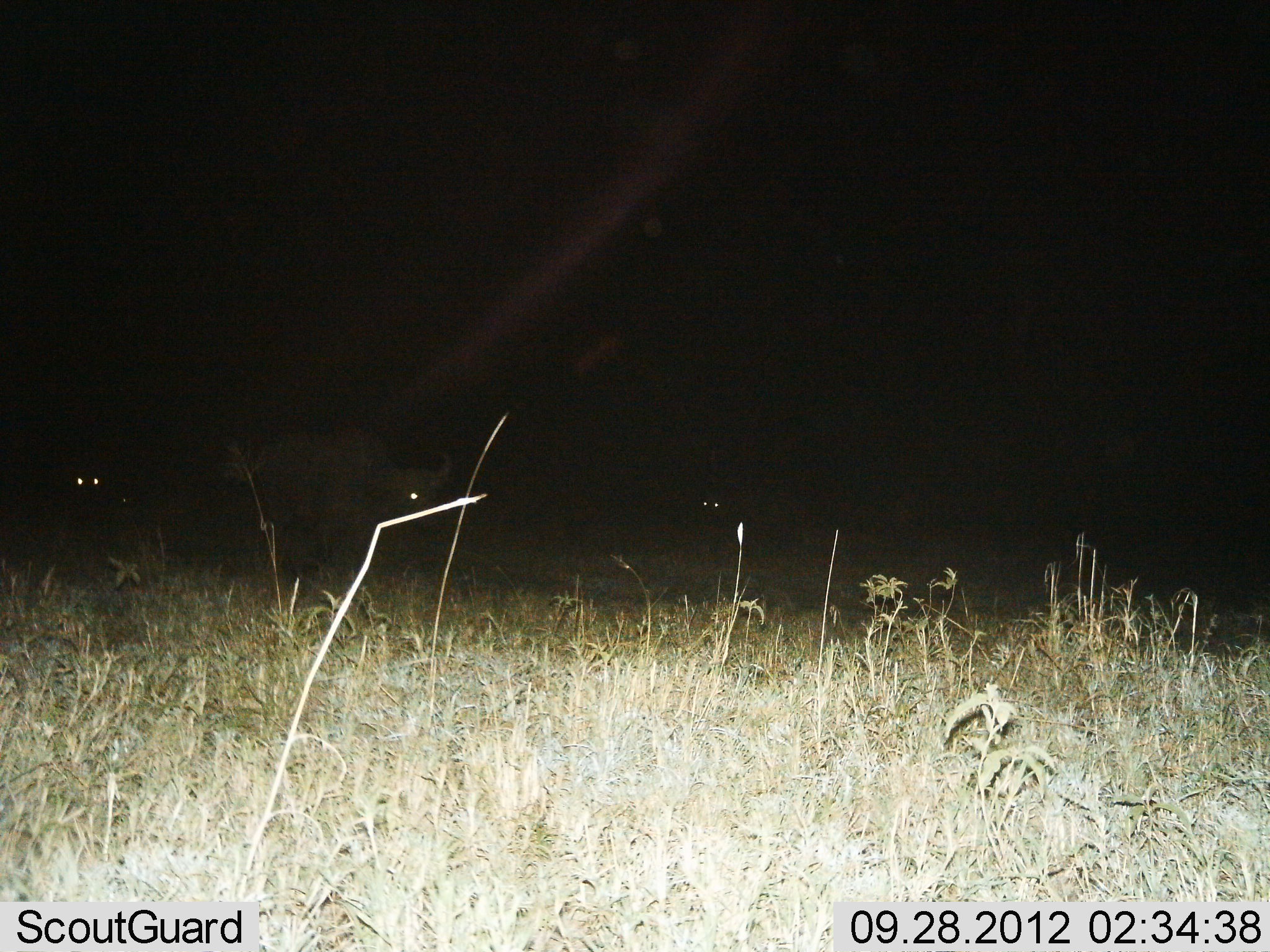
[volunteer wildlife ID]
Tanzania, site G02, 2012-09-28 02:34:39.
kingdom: Animalia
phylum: Chordata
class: Mammalia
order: Artiodactyla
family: Bovidae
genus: Syncerus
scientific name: Syncerus caffer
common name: cape buffalo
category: buffalo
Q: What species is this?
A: Buffalo (cape buffalo) (Syncerus caffer).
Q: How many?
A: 3.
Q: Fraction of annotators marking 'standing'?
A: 60%.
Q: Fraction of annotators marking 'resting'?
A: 0%.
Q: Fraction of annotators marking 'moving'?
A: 30%.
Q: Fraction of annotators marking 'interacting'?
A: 0%.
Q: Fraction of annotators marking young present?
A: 0%.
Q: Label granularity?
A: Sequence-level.